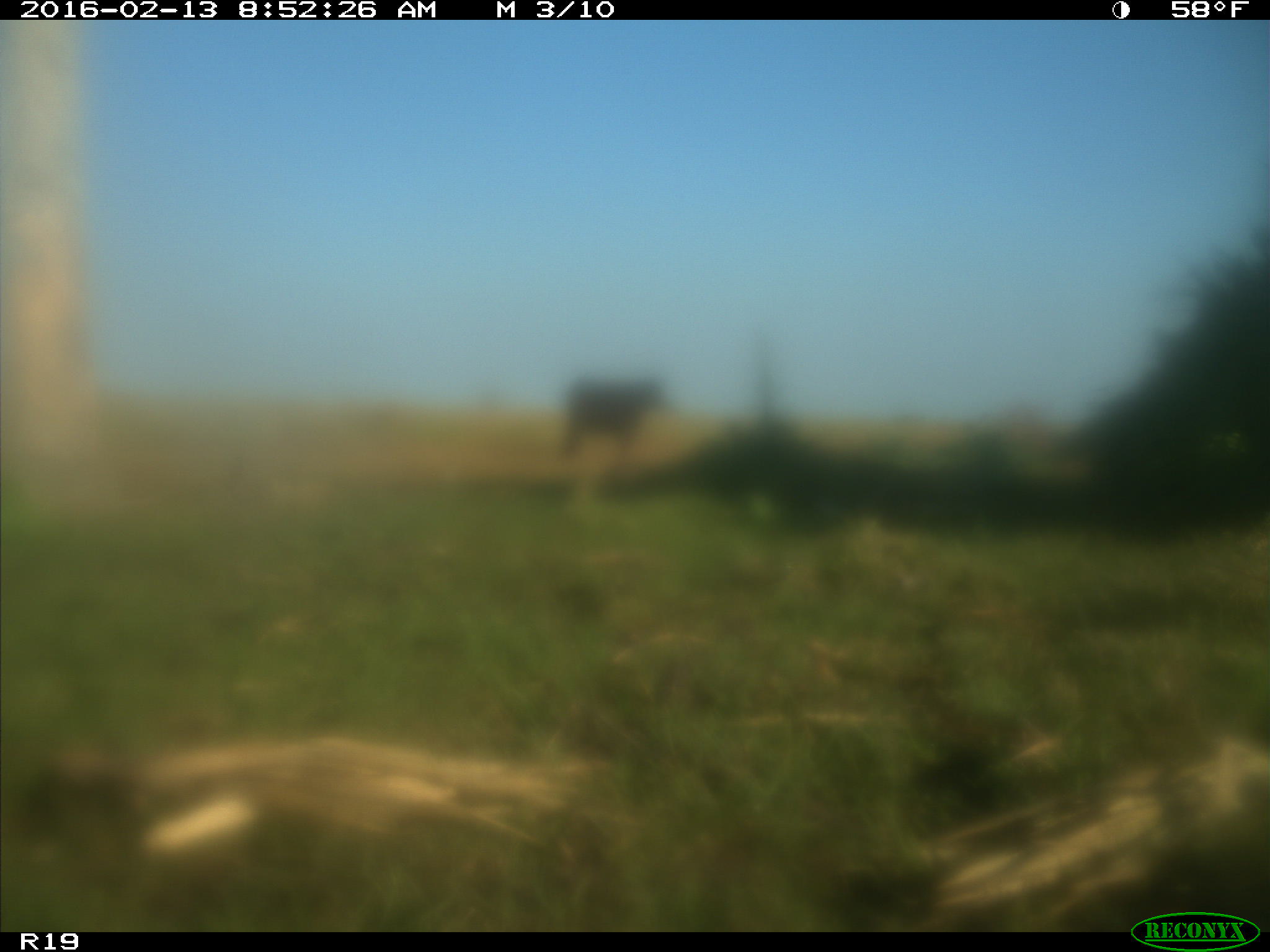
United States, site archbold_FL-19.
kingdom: Animalia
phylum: Chordata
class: Mammalia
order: Artiodactyla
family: Bovidae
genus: Bos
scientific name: Bos taurus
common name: domestic cow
Bos taurus (domestic cow).